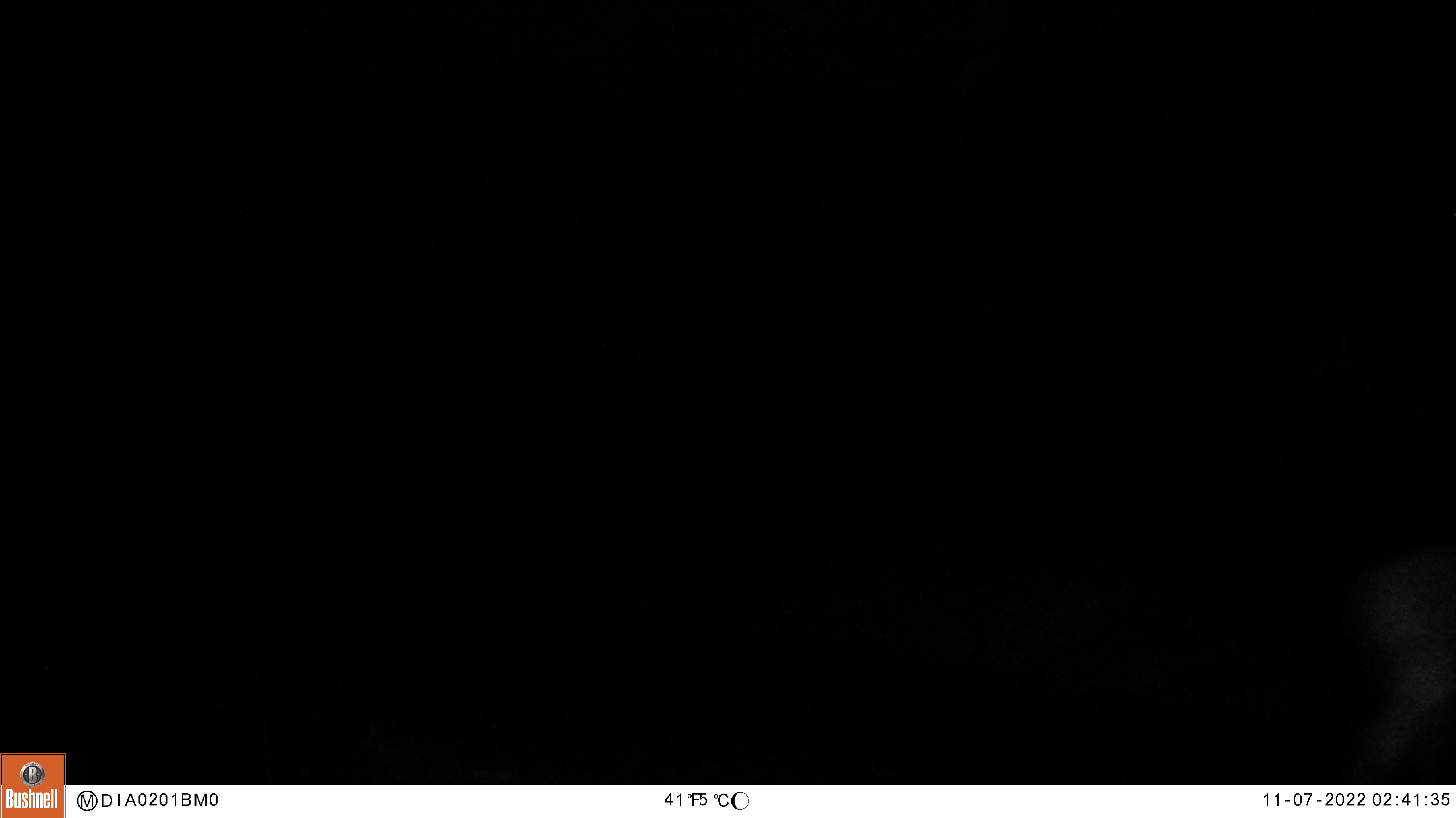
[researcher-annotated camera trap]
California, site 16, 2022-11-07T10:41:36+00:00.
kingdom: Animalia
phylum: Chordata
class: Mammalia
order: Artiodactyla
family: Cervidae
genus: Odocoileus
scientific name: Odocoileus hemionus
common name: mule deer